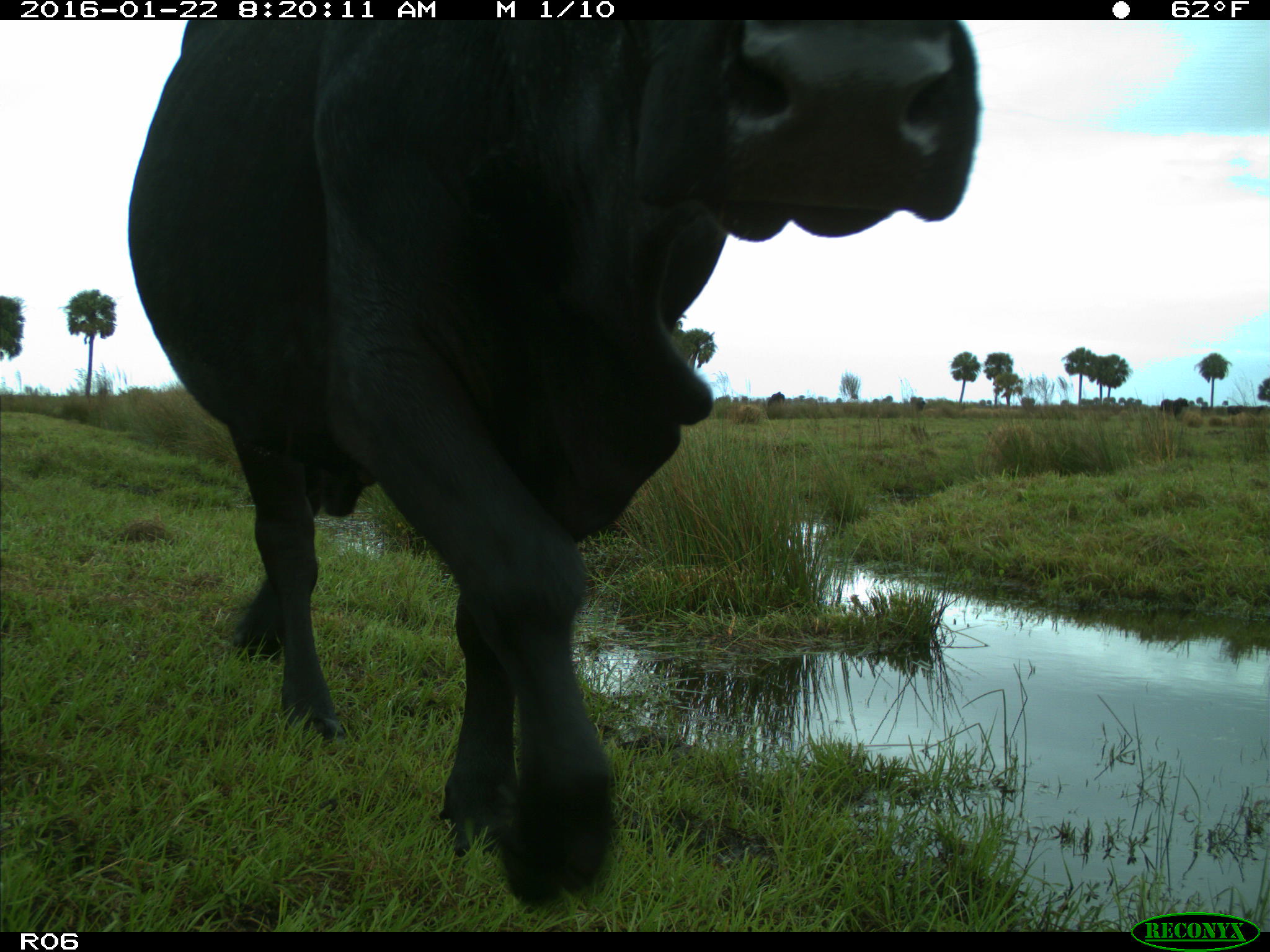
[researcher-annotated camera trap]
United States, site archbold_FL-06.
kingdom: Animalia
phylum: Chordata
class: Mammalia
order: Artiodactyla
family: Bovidae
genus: Bos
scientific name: Bos taurus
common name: domestic cow